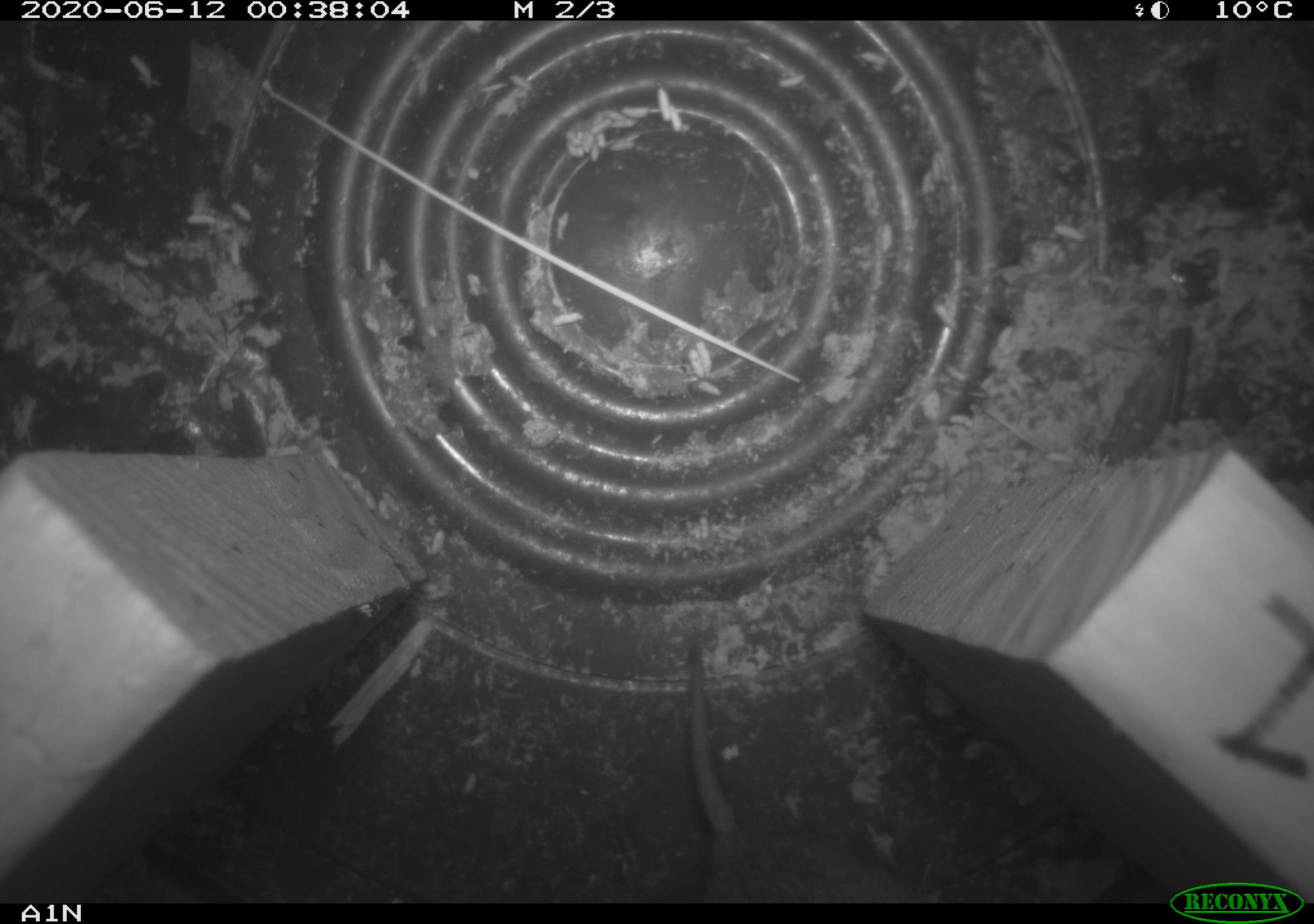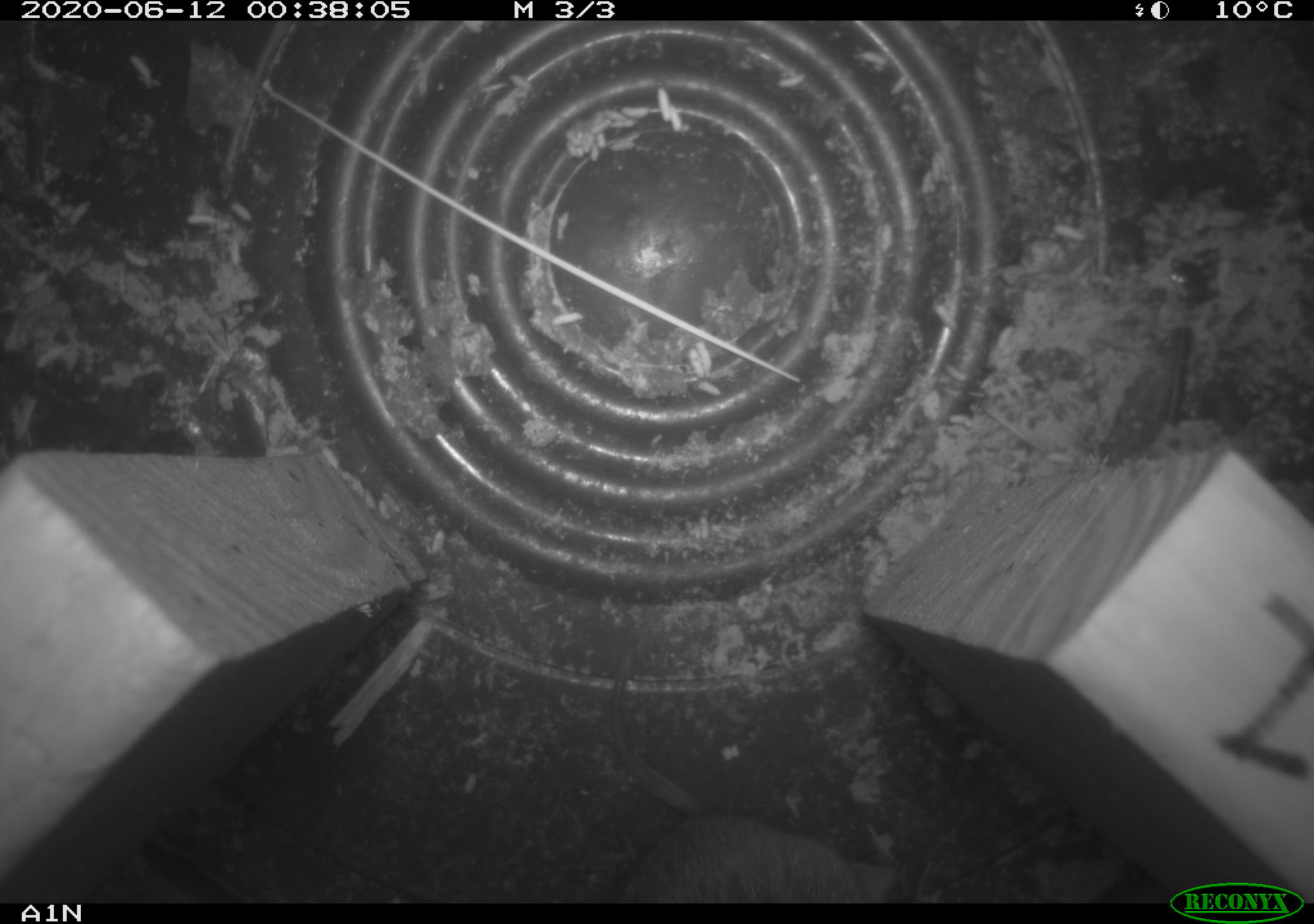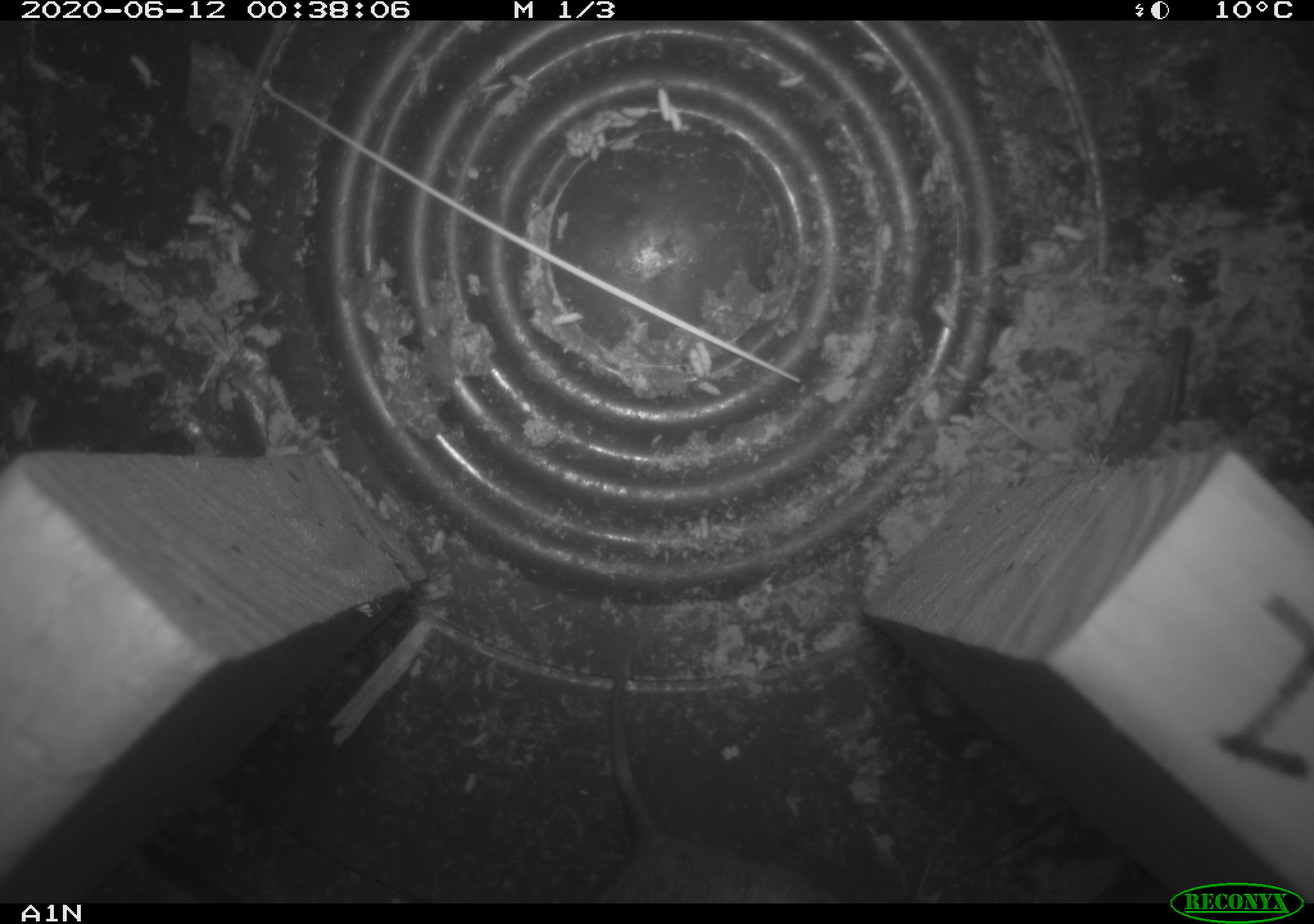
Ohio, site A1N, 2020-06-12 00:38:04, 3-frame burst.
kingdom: Animalia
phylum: Chordata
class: Mammalia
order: Rodentia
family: Cricetidae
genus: Microtus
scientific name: Microtus pennsylvanicus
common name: meadow vole